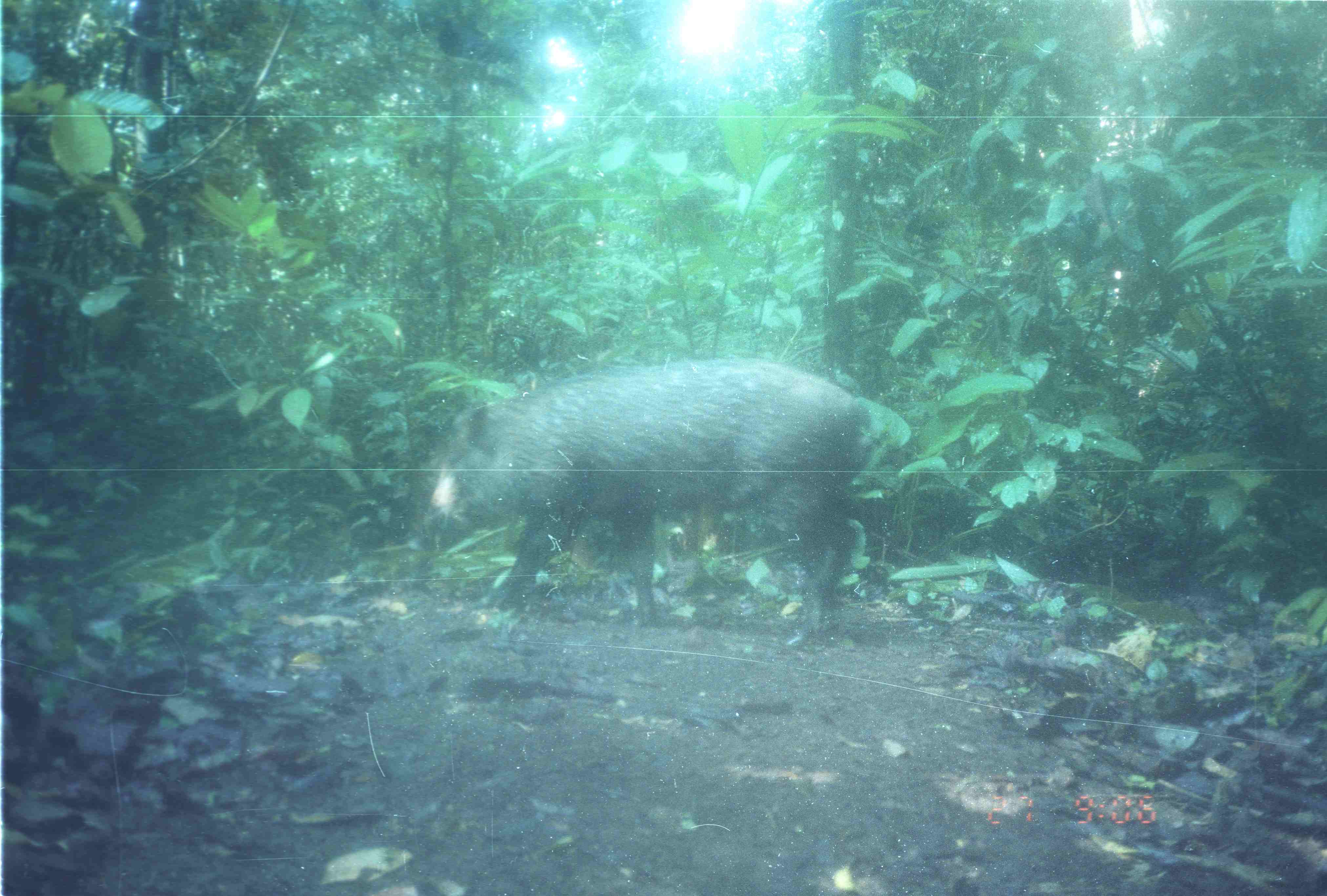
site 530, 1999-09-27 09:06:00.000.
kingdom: Animalia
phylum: Chordata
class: Mammalia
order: Artiodactyla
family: Suidae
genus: Sus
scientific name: Sus scrofa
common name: wild boar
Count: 1.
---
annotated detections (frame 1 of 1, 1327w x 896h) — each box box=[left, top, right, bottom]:
sus scrofa: box=[405, 358, 870, 648]